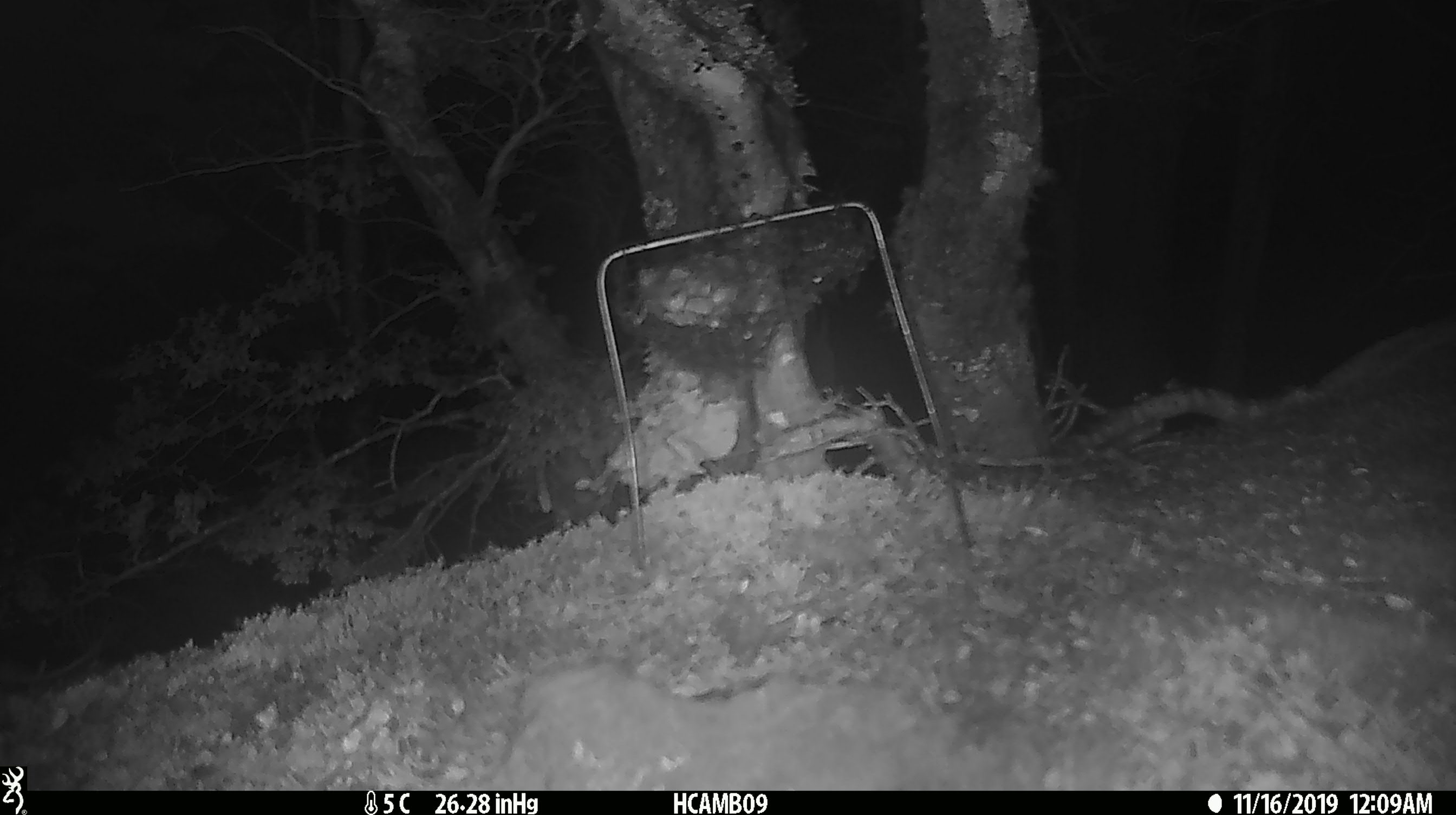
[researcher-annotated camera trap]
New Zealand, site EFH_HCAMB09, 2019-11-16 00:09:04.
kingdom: Animalia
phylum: Chordata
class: Mammalia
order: Rodentia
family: Muridae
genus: Mus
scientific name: Mus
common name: mouse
Mouse (Mus).